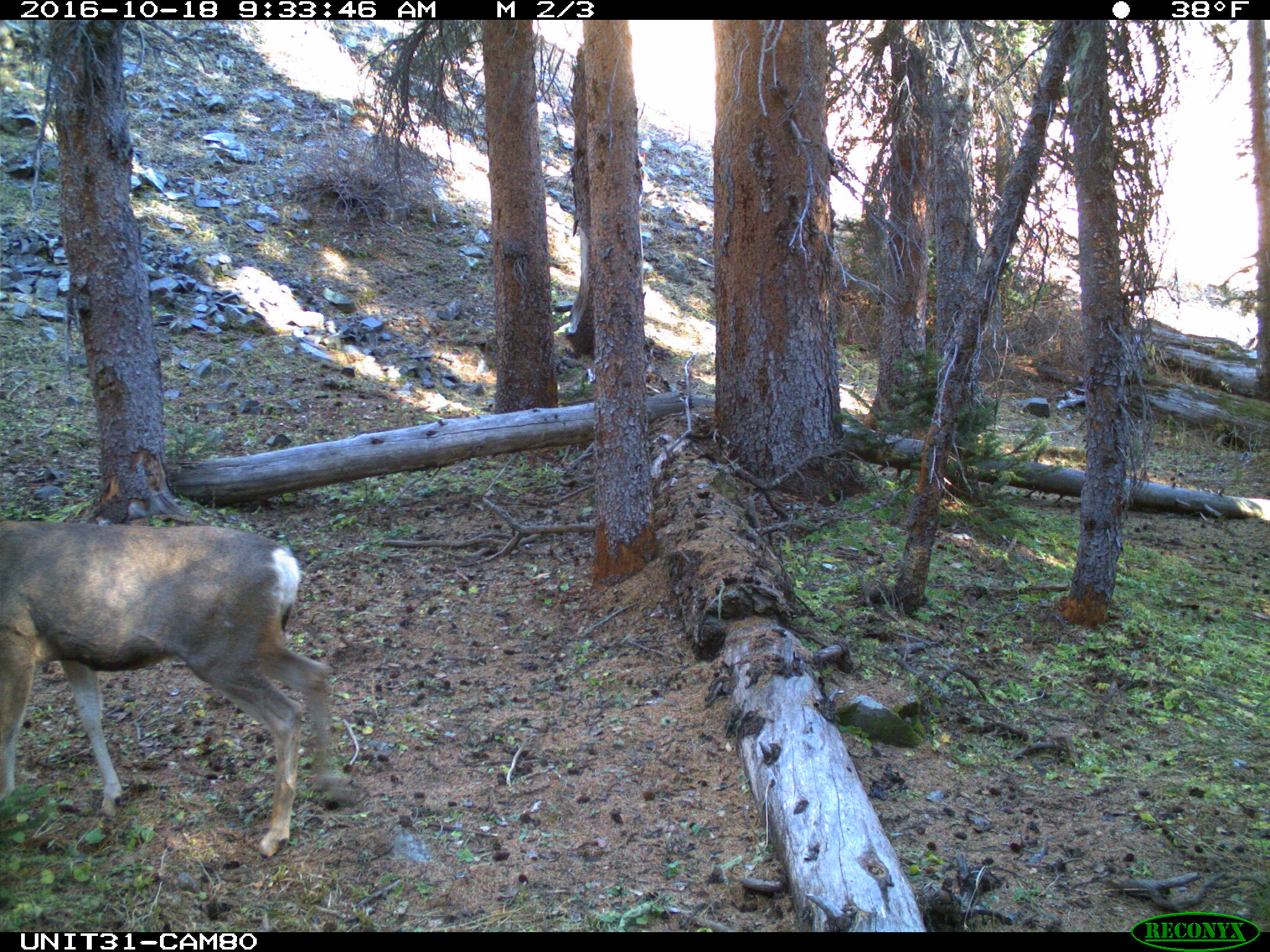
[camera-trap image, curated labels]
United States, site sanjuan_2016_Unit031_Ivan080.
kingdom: Animalia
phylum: Chordata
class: Mammalia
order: Artiodactyla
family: Cervidae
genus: Odocoileus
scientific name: Odocoileus hemionus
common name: mule deer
Odocoileus hemionus (mule deer).